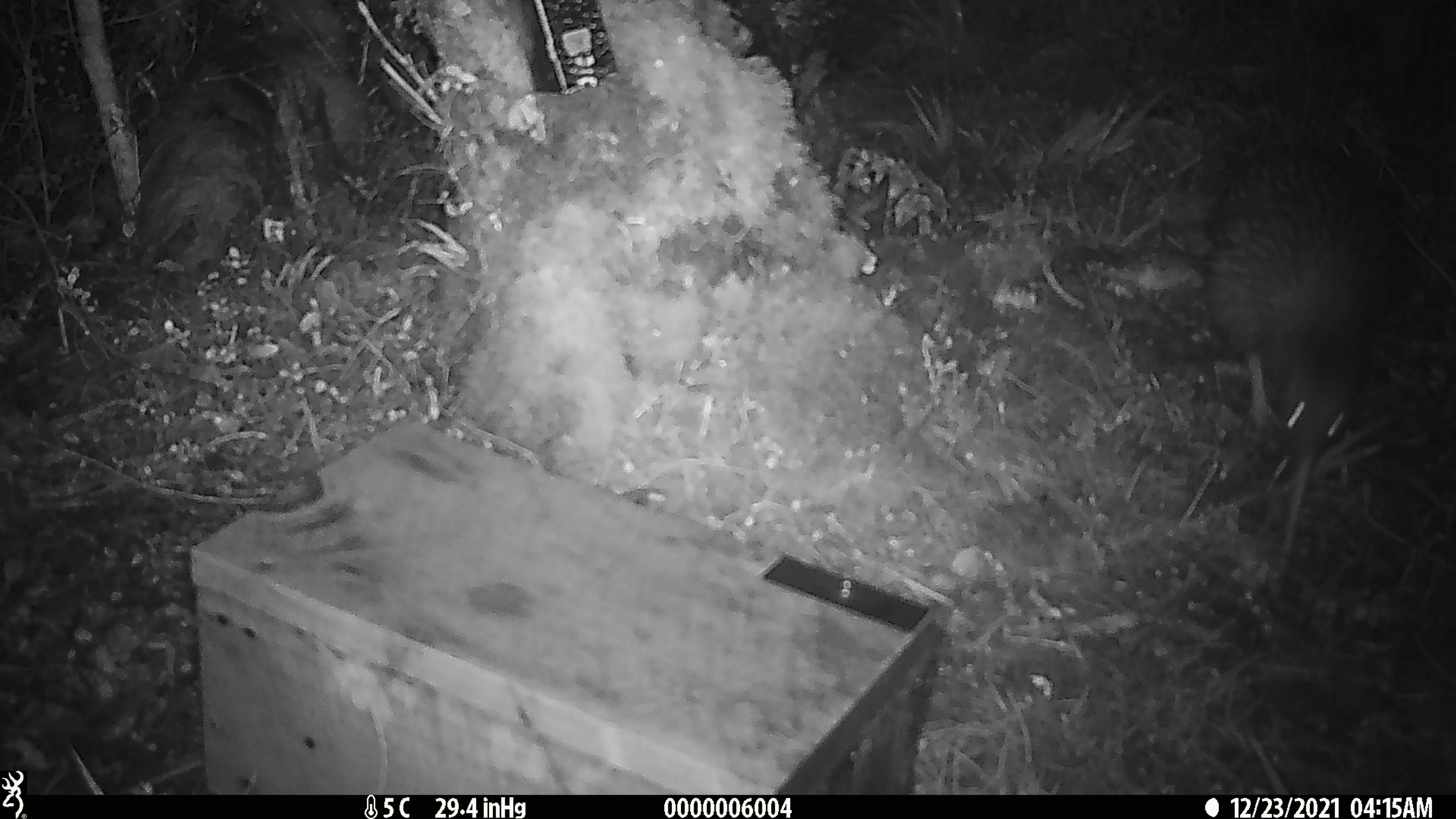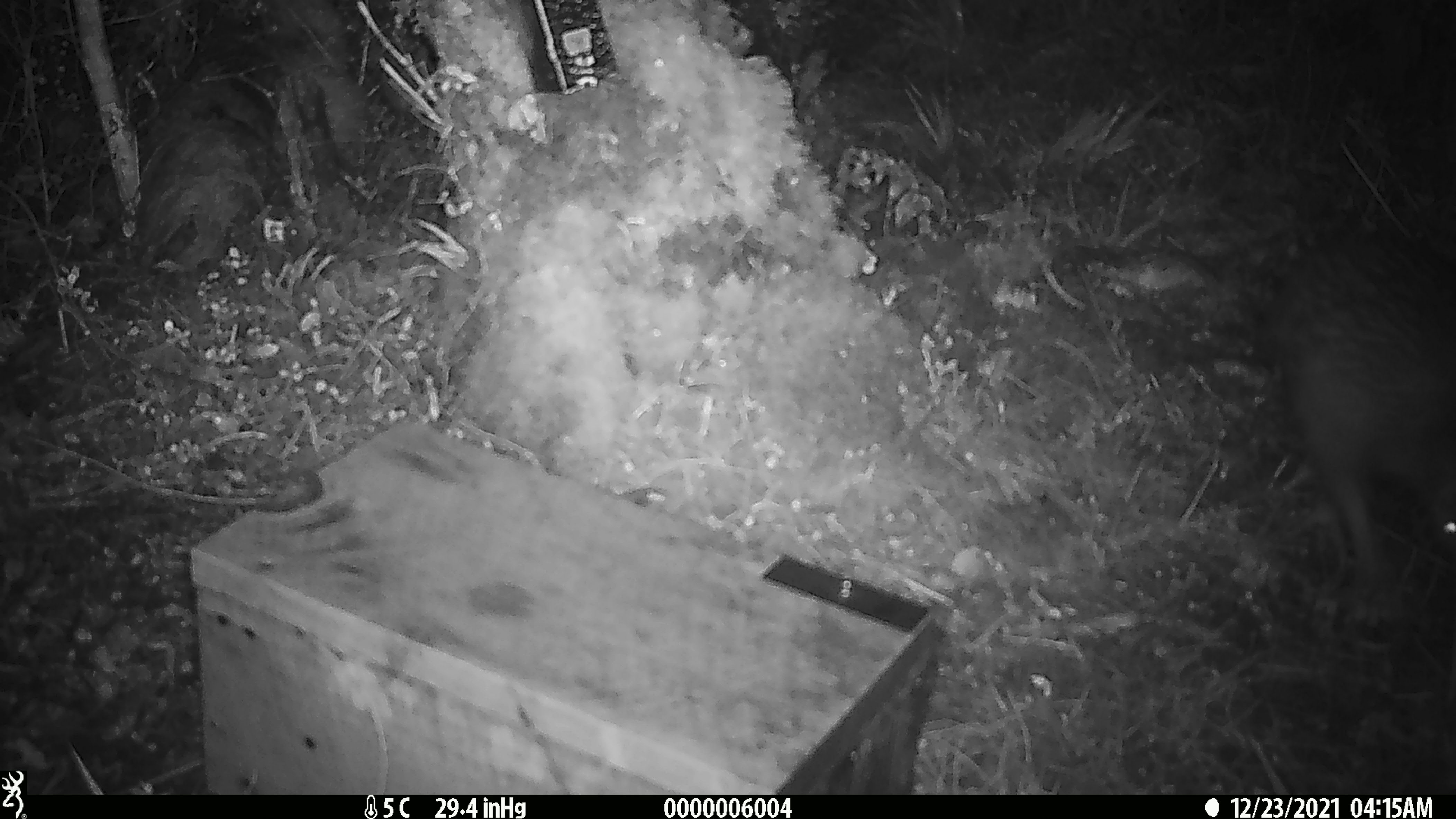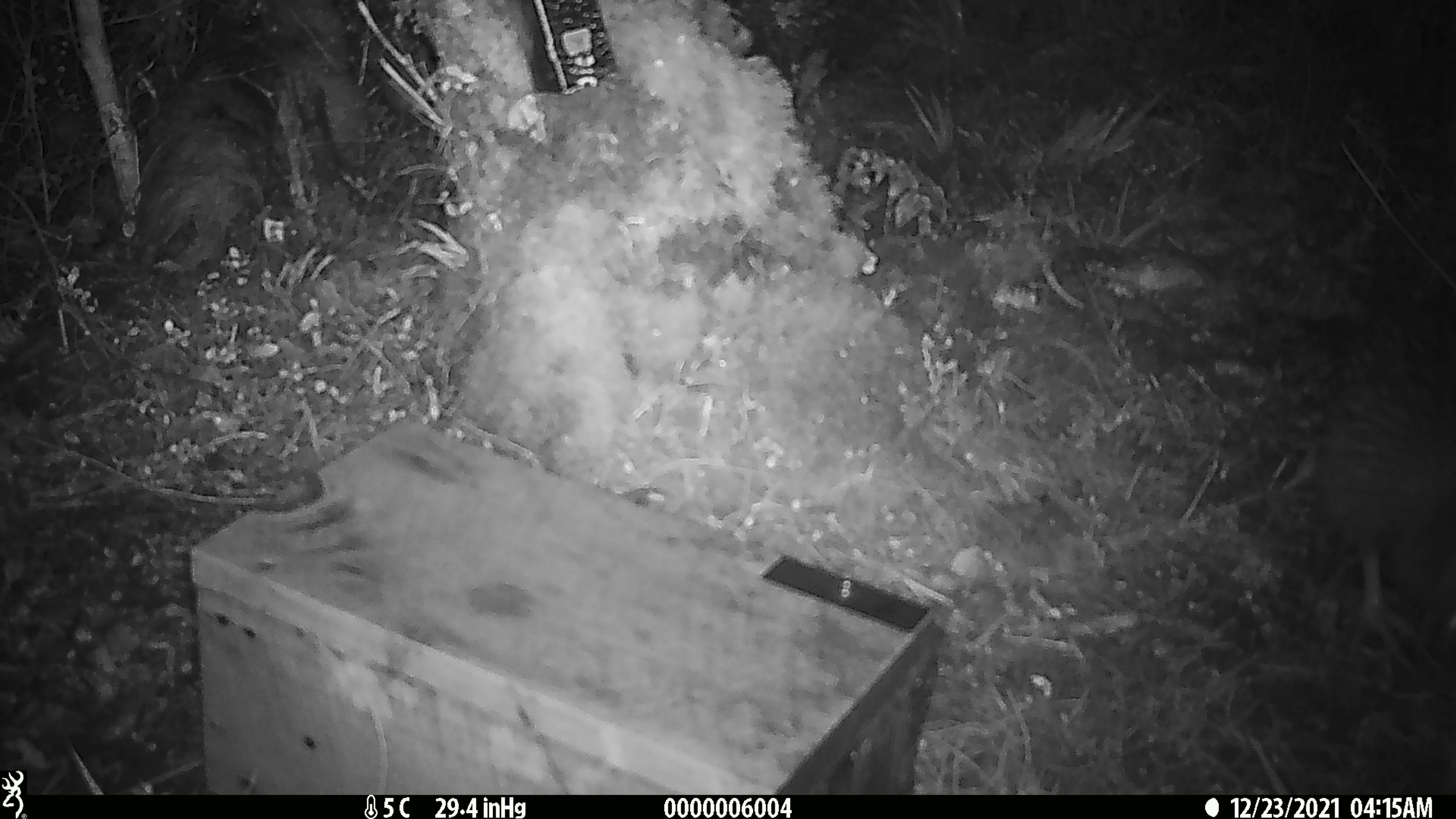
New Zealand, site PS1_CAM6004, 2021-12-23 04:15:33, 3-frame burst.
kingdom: Animalia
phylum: Chordata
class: Aves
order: Apterygiformes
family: Apterygidae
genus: Apteryx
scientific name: Apteryx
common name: kiwi